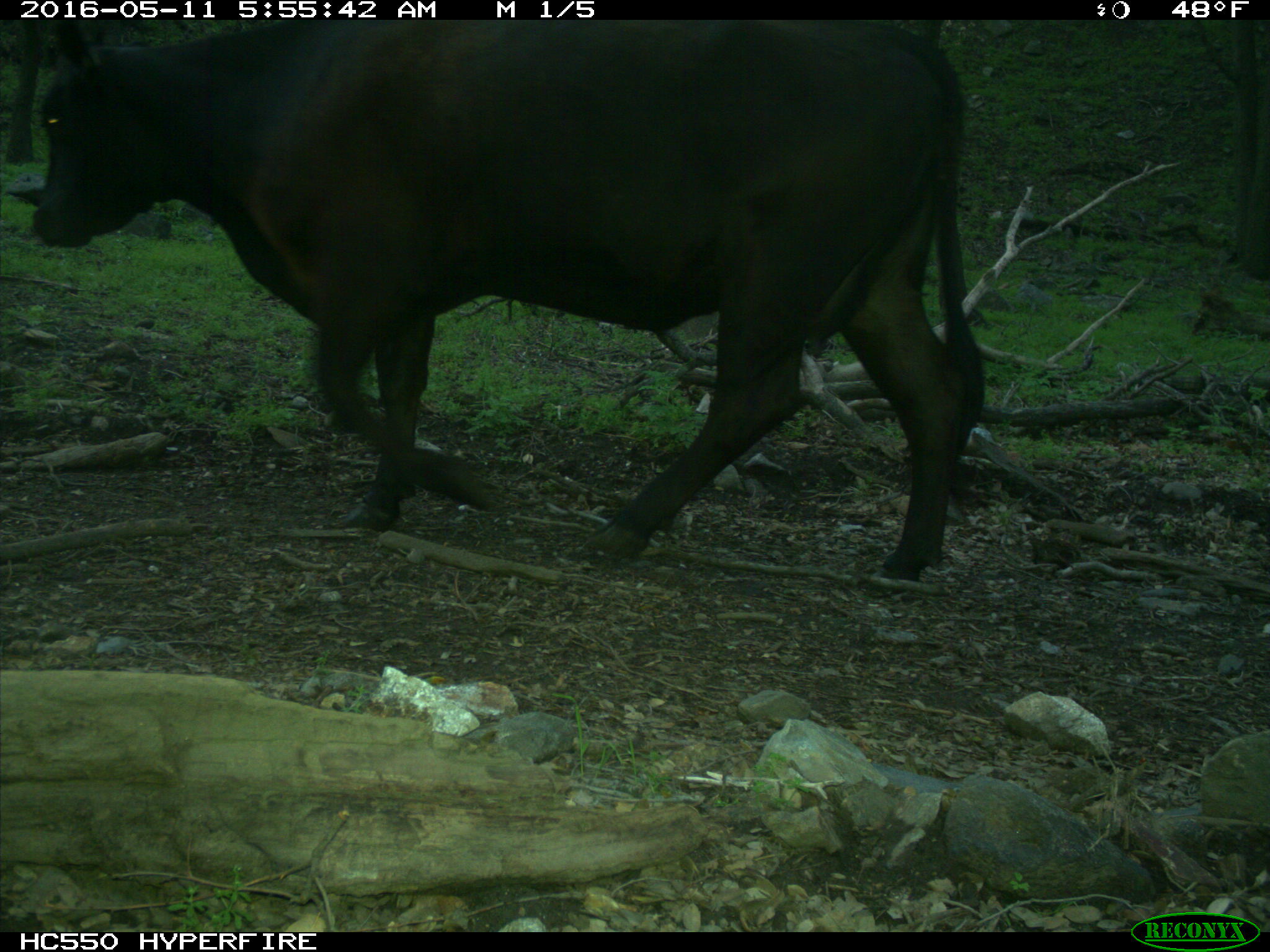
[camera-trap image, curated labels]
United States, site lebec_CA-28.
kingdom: Animalia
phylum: Chordata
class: Mammalia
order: Artiodactyla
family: Bovidae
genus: Bos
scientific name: Bos taurus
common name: domestic cow